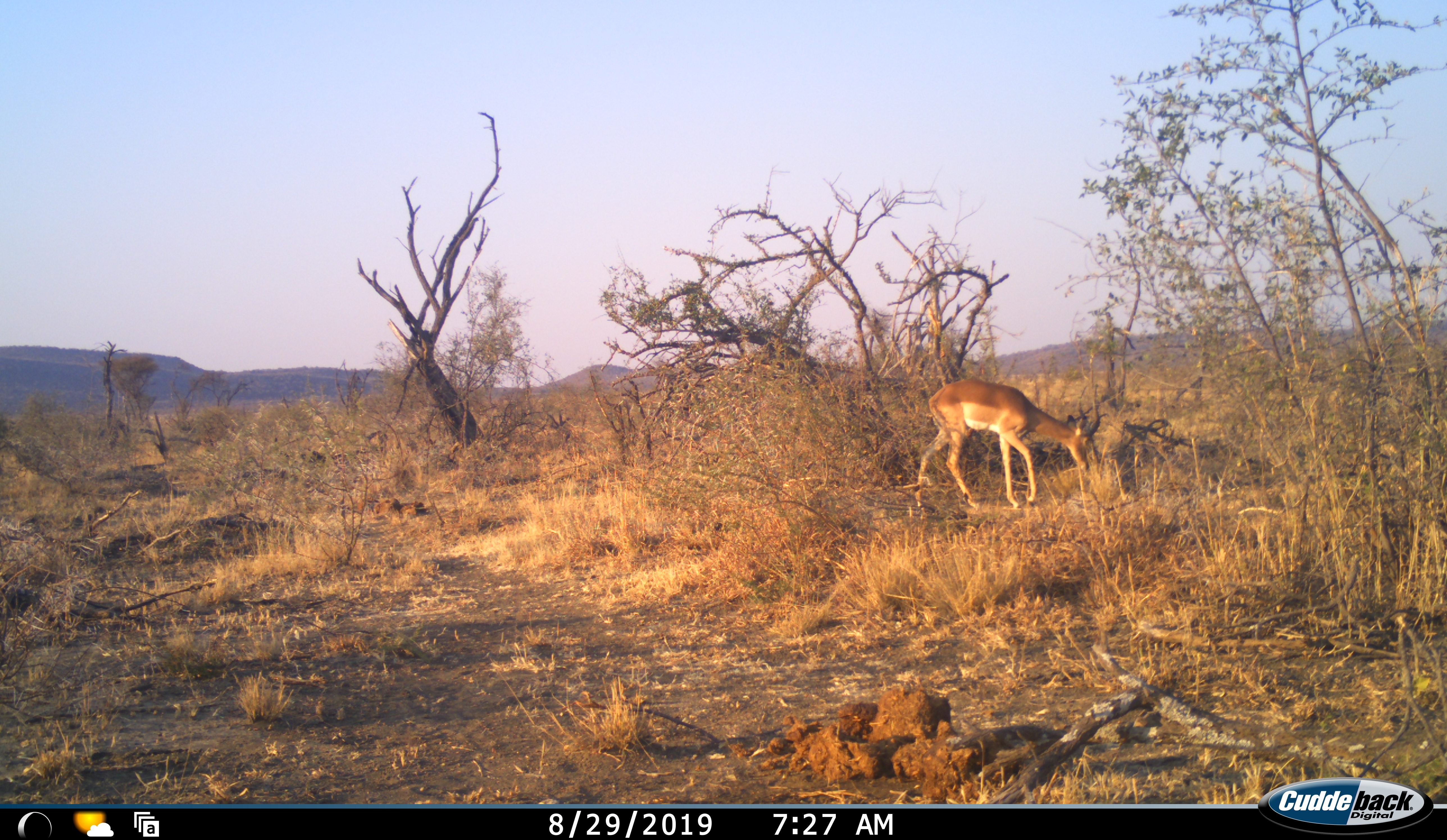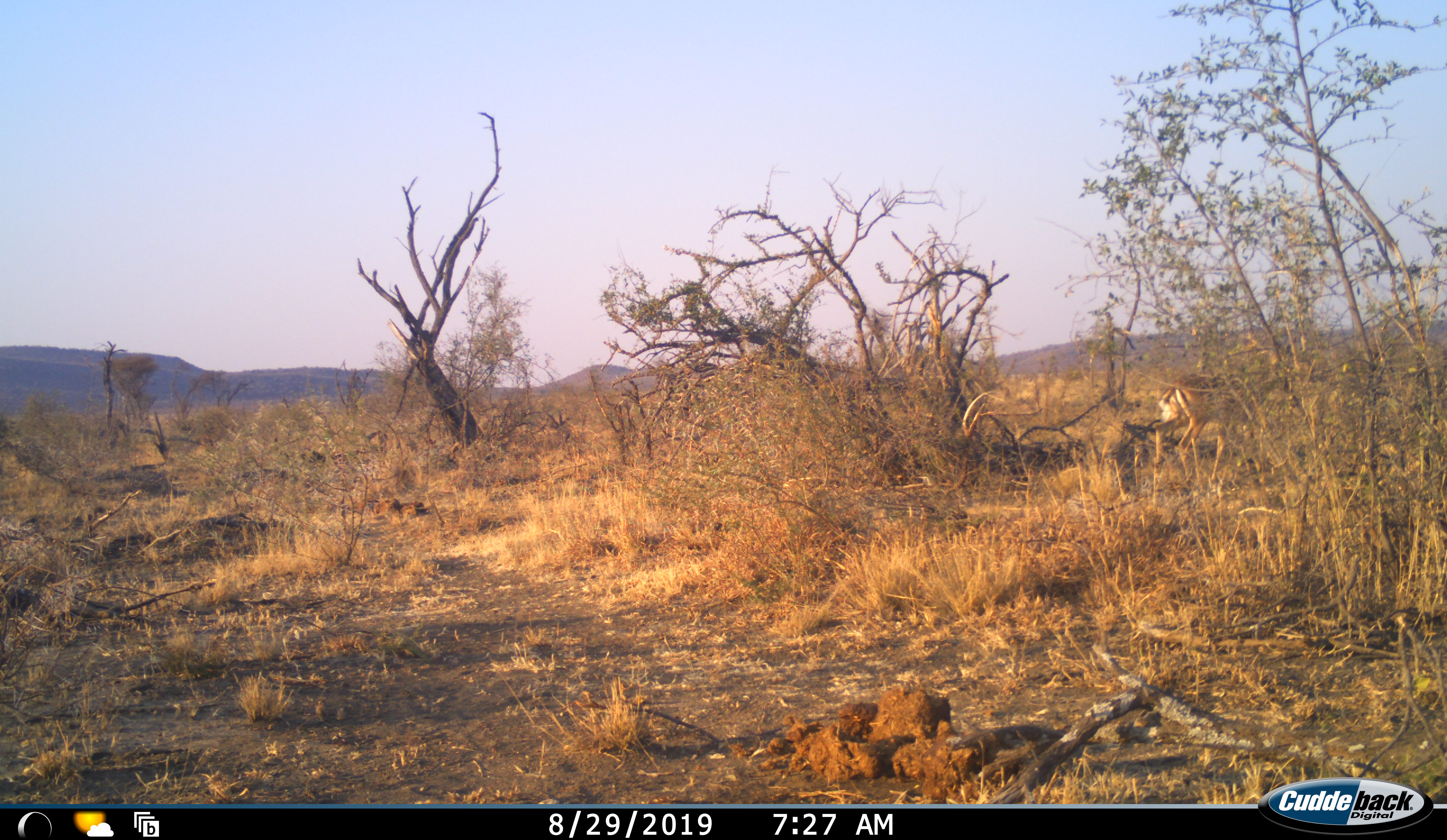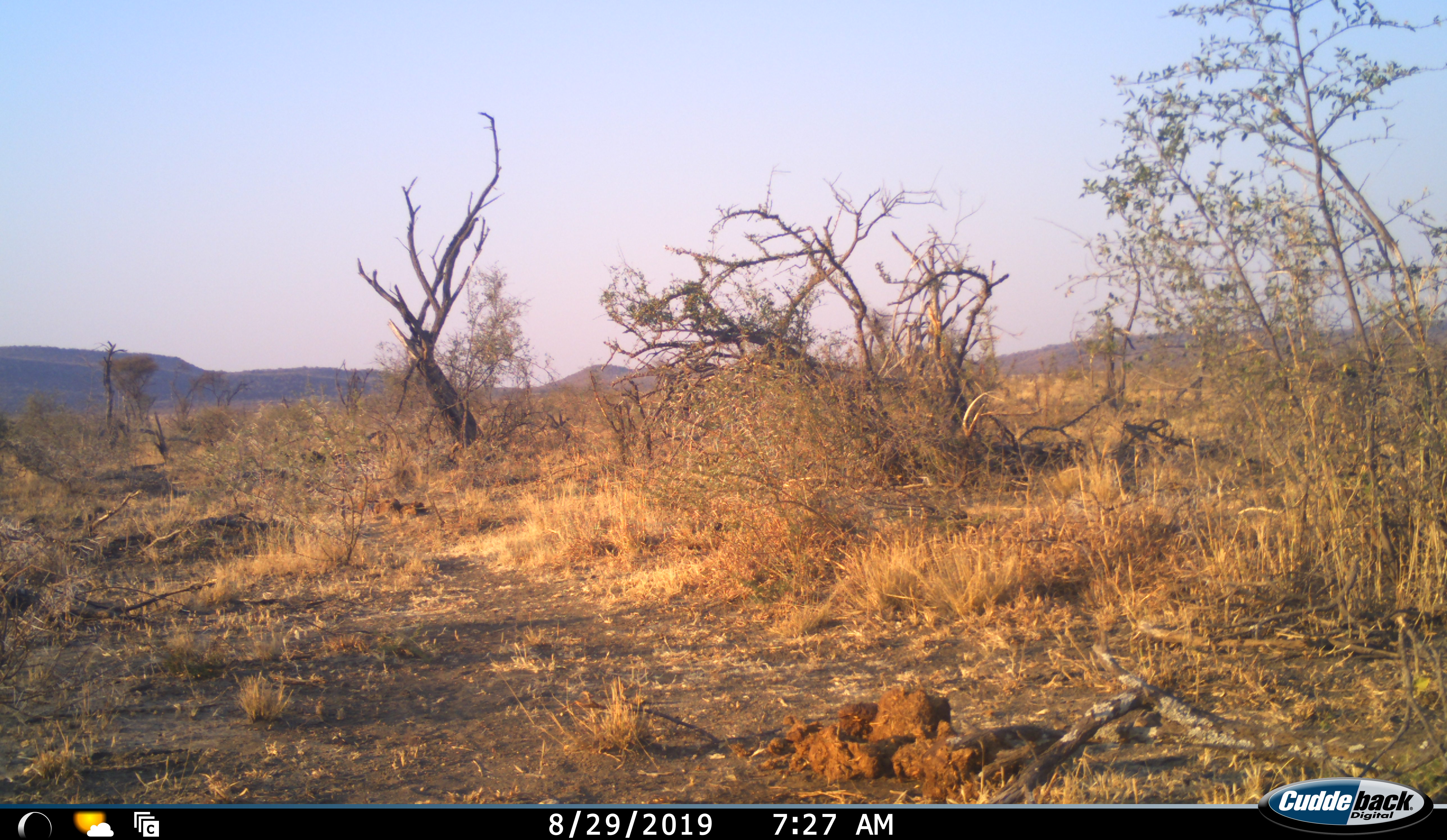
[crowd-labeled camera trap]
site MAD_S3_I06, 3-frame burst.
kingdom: Animalia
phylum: Chordata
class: Mammalia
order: Artiodactyla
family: Bovidae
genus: Aepyceros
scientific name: Aepyceros melampus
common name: impala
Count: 1.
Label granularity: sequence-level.